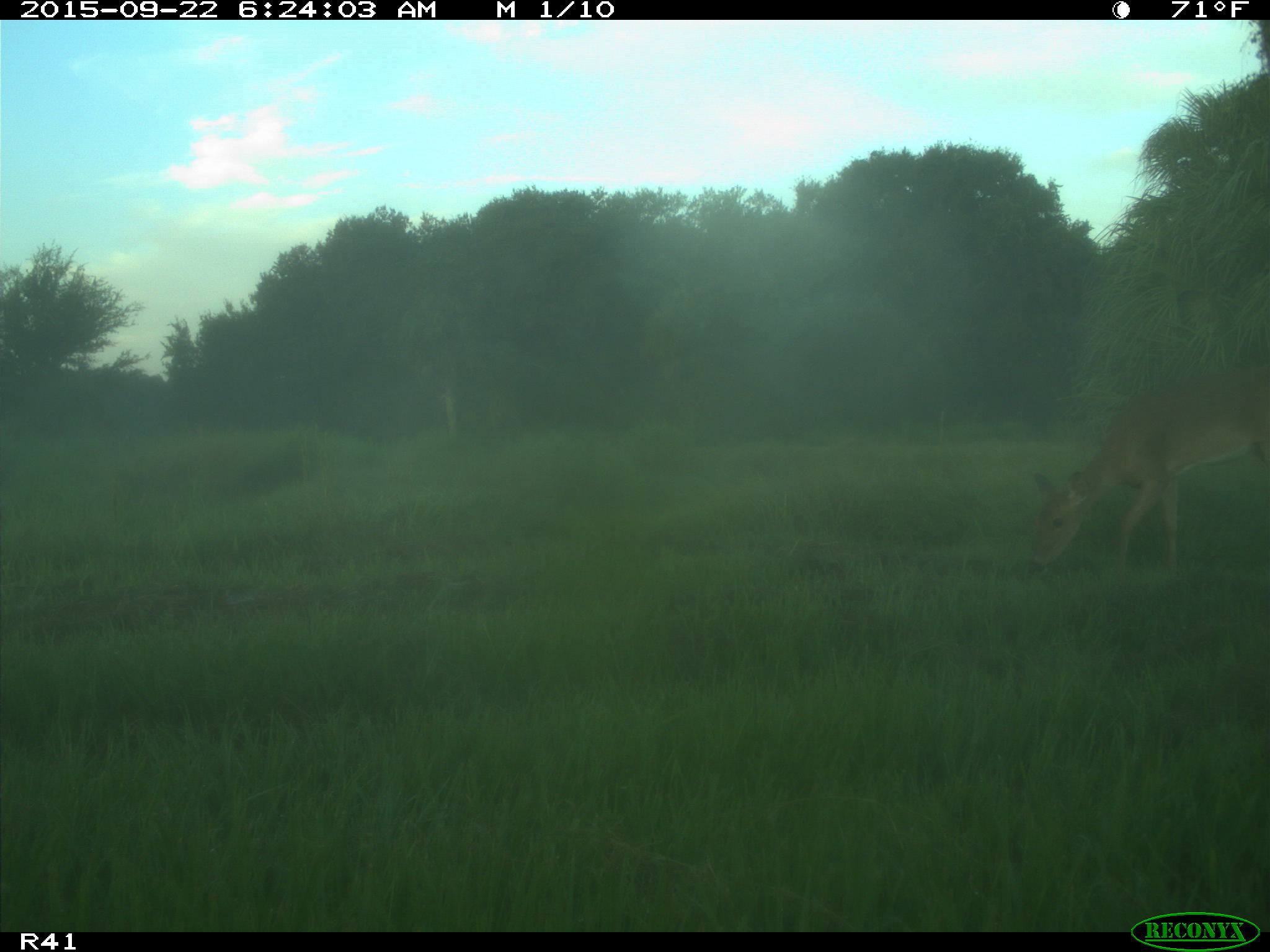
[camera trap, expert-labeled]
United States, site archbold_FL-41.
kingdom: Animalia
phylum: Chordata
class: Mammalia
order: Artiodactyla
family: Cervidae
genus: Odocoileus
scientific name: Odocoileus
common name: deer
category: unidentified deer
Unidentified deer (deer) (Odocoileus).